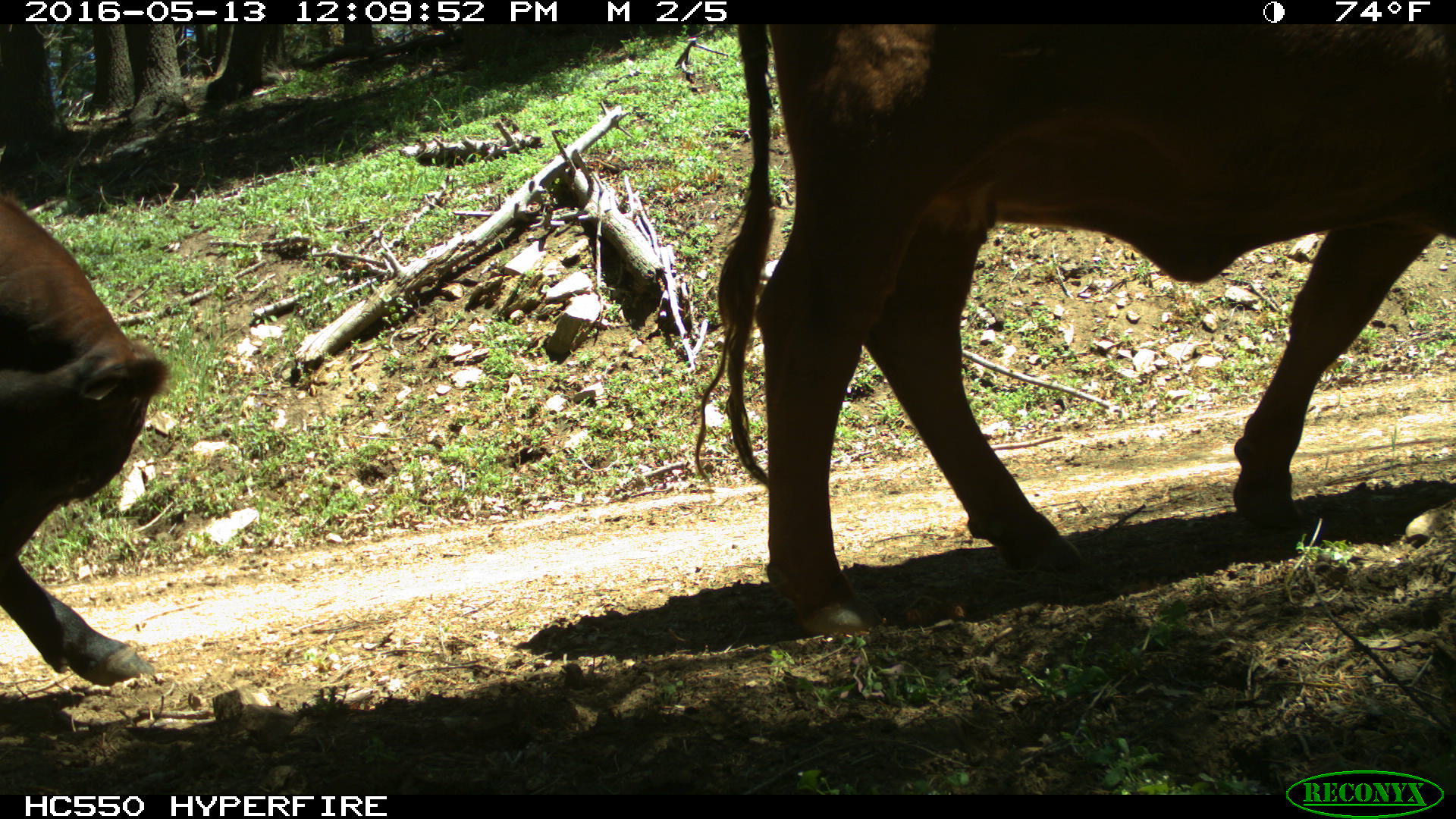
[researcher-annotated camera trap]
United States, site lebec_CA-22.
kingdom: Animalia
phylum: Chordata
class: Mammalia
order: Artiodactyla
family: Bovidae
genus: Bos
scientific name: Bos taurus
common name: domestic cow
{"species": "Bos taurus (domestic cow)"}